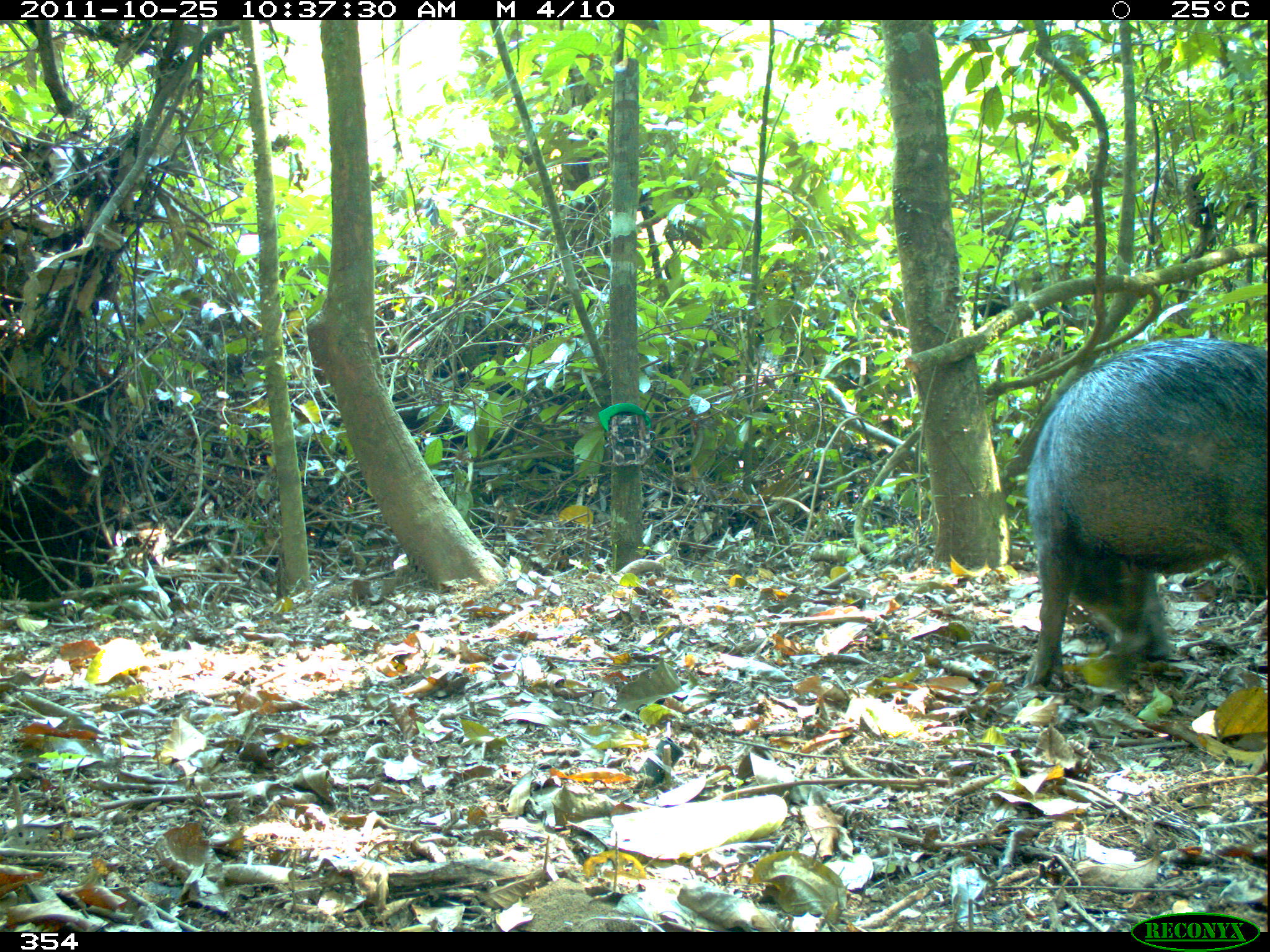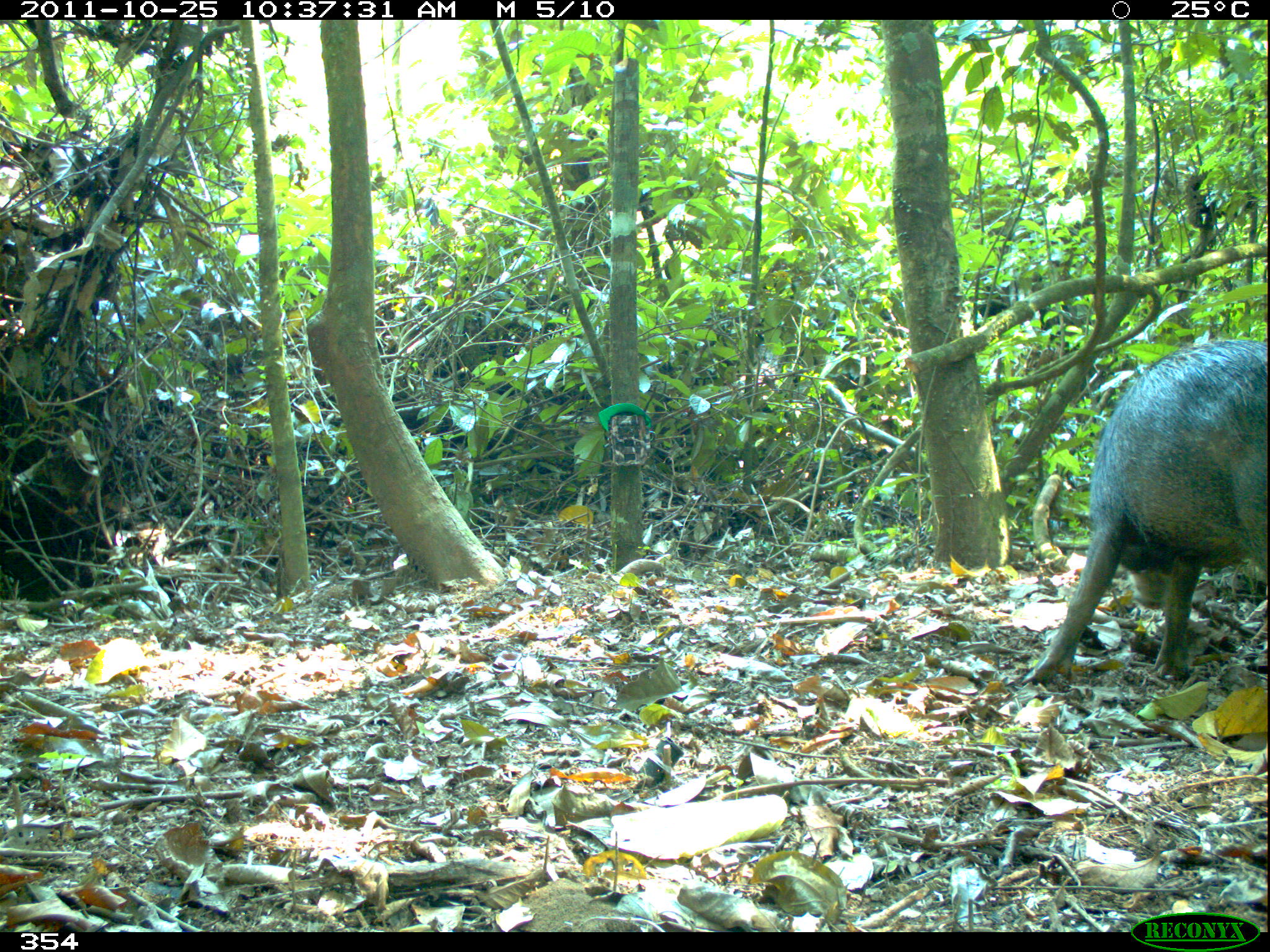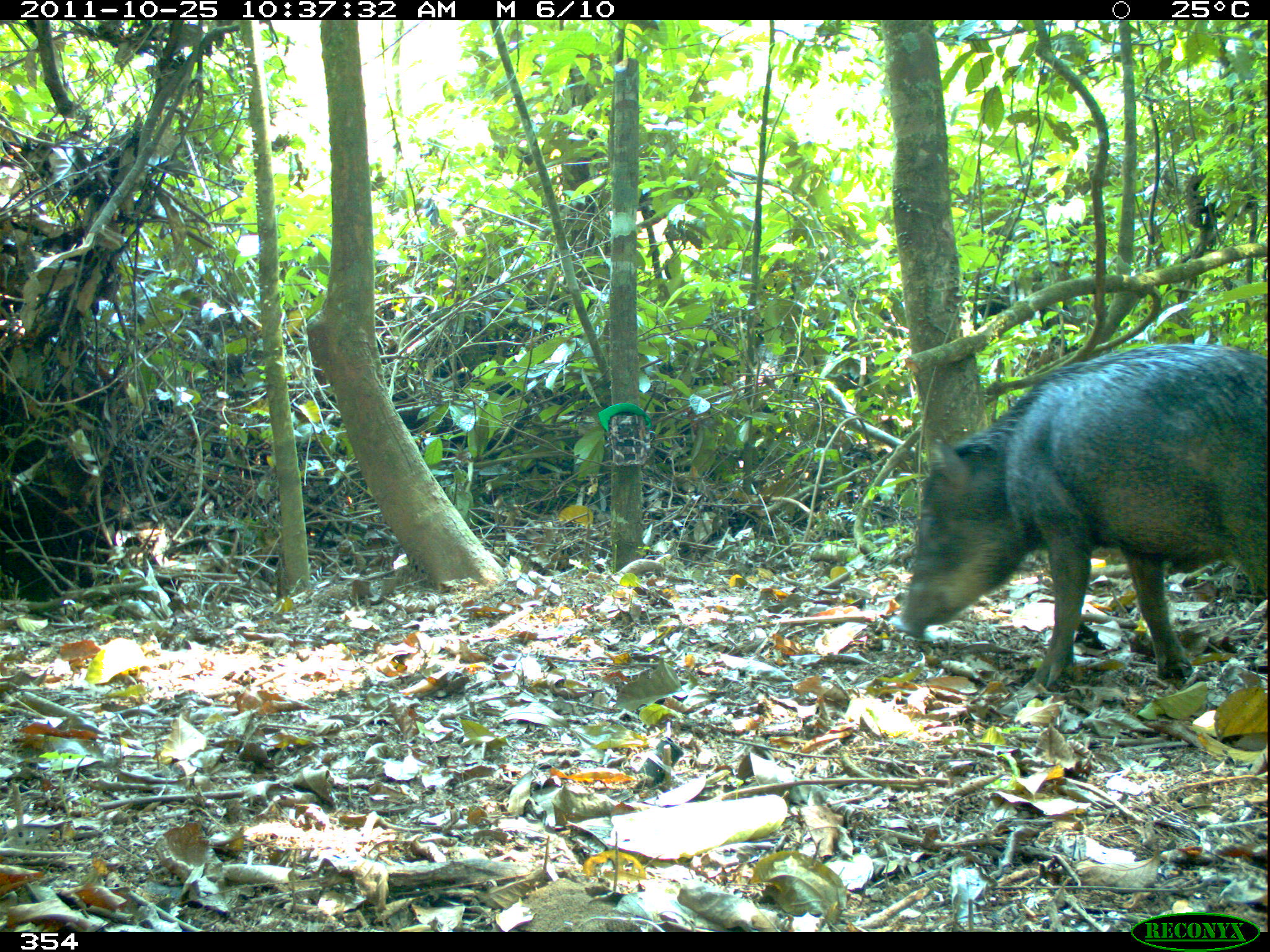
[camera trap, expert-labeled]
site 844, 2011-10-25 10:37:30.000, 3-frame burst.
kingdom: Animalia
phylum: Chordata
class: Mammalia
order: Artiodactyla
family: Tayassuidae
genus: Tayassu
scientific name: Tayassu pecari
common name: white-lipped peccary